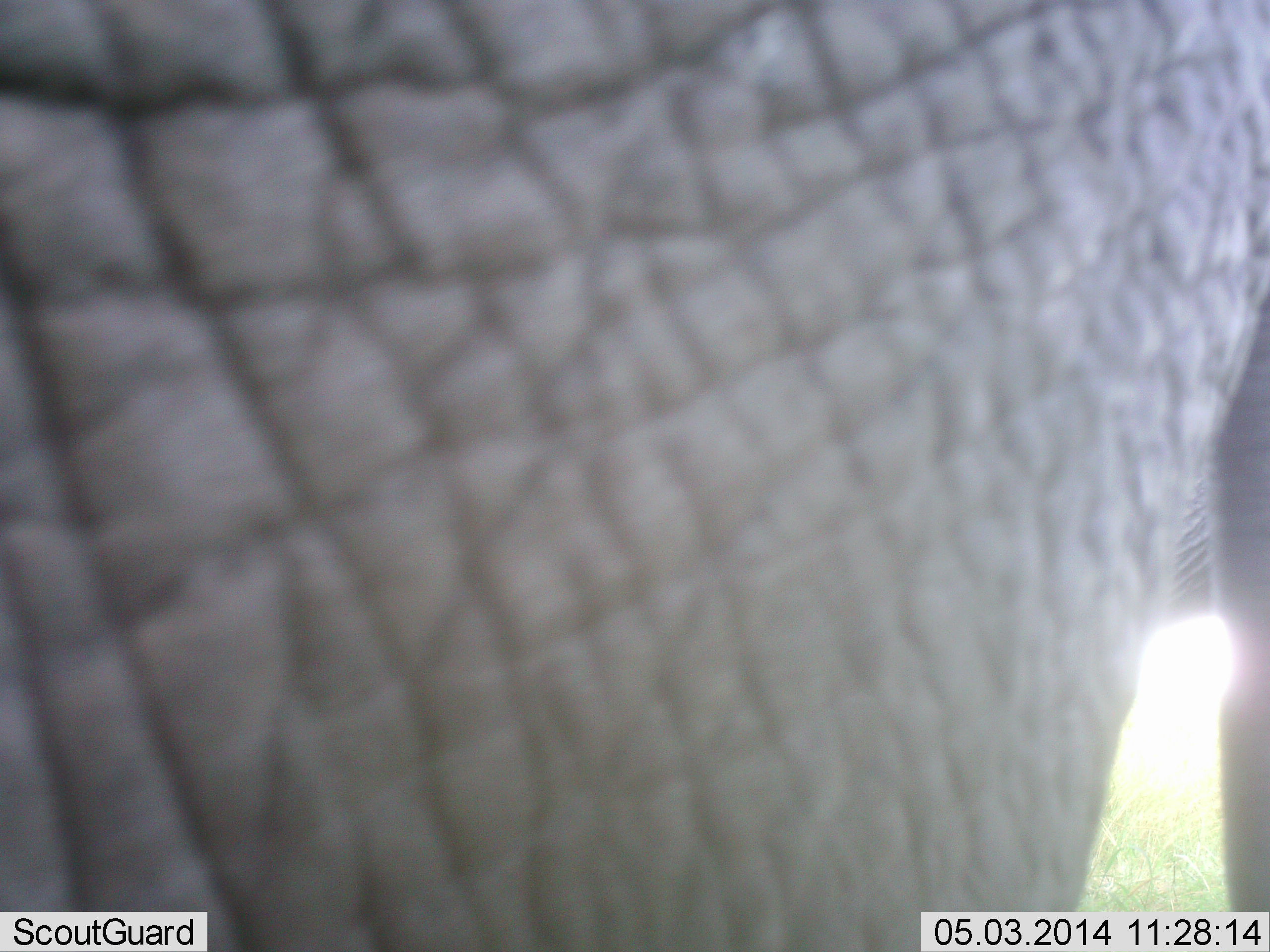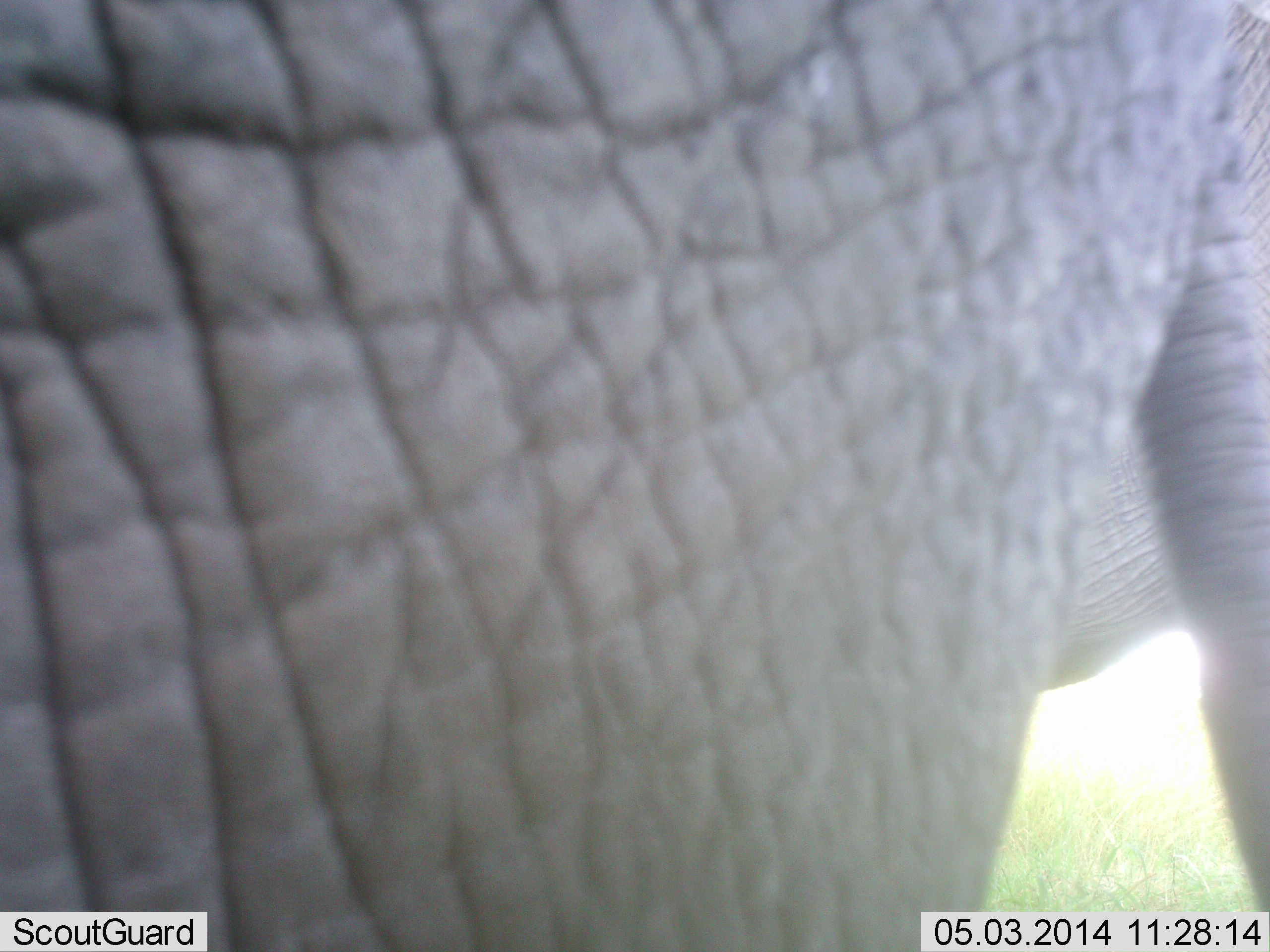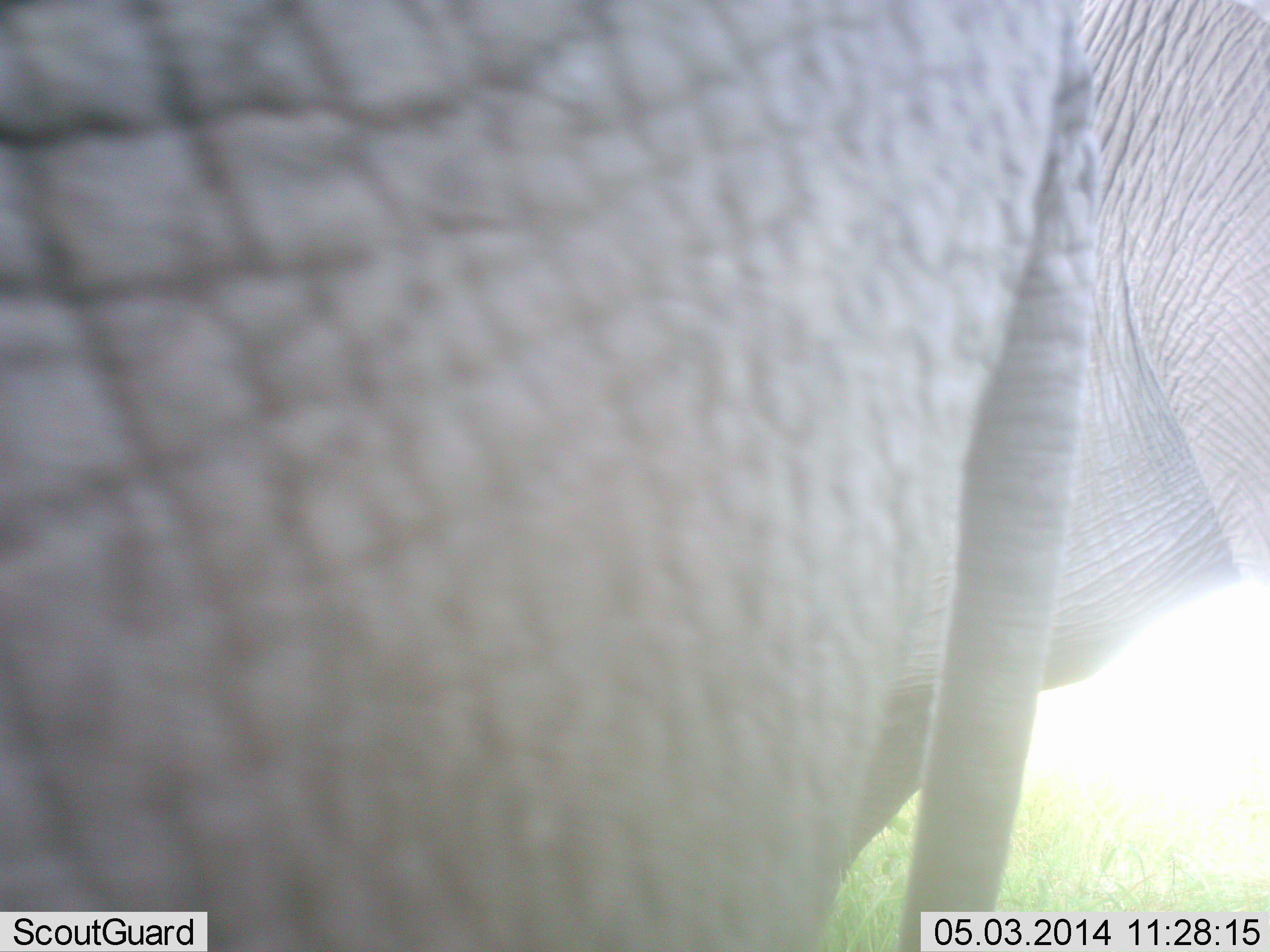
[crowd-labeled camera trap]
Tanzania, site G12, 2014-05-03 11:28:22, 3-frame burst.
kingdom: Animalia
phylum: Chordata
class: Mammalia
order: Proboscidea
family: Elephantidae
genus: Loxodonta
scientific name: Loxodonta africana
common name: african bush elephant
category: elephant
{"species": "elephant (african bush elephant) (Loxodonta africana)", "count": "1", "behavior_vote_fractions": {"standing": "80%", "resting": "10%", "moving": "20%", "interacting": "0%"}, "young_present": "0%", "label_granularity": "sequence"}